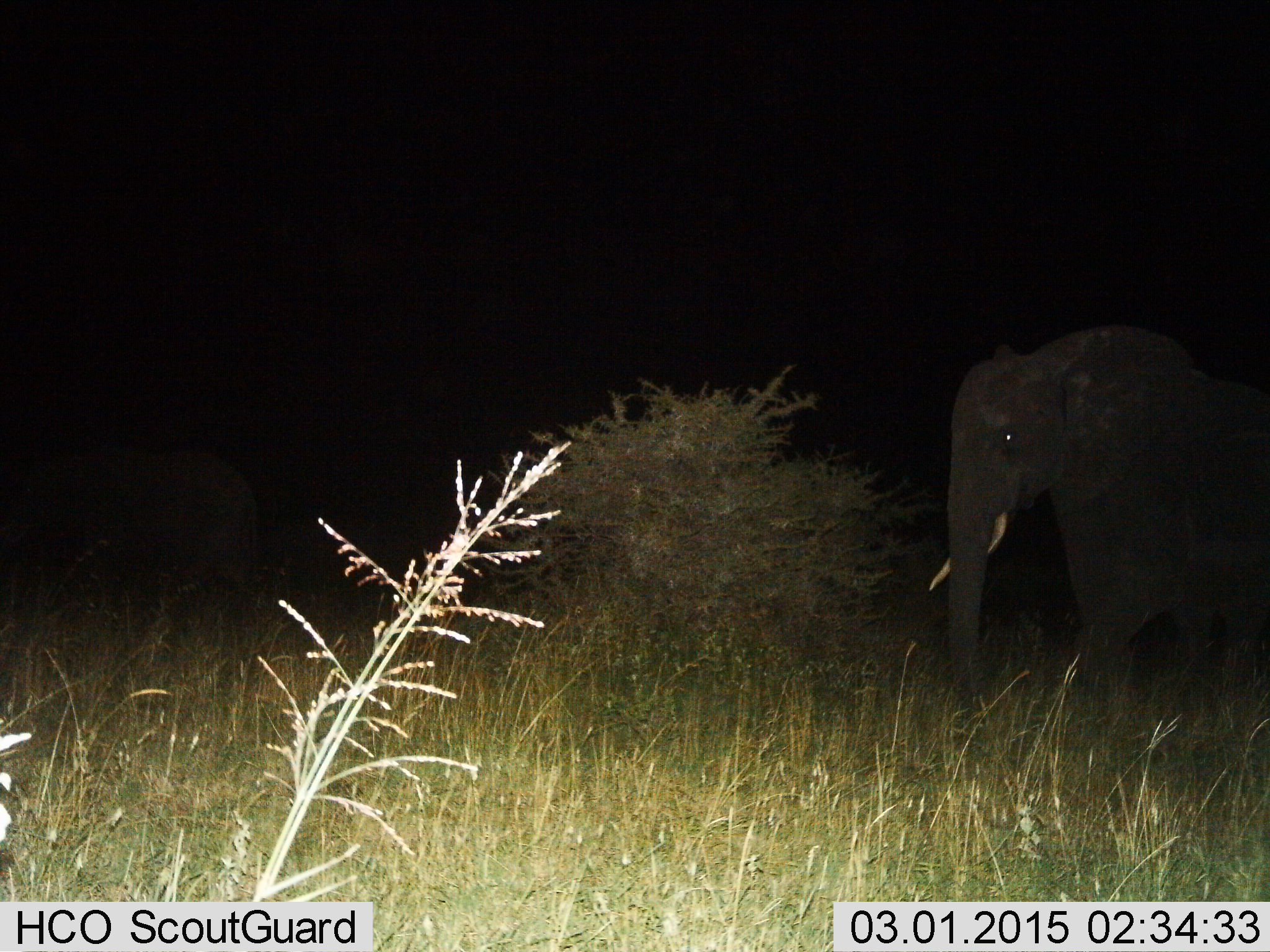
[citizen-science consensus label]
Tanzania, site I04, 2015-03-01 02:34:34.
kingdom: Animalia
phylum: Chordata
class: Mammalia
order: Proboscidea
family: Elephantidae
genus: Loxodonta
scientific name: Loxodonta africana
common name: african bush elephant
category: elephant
Elephant (african bush elephant) (Loxodonta africana), count 1. Behavior (volunteer vote fractions): standing 40%, resting 0%, moving 60%, interacting 0%. Young present (vote fraction): 0%. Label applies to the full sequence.